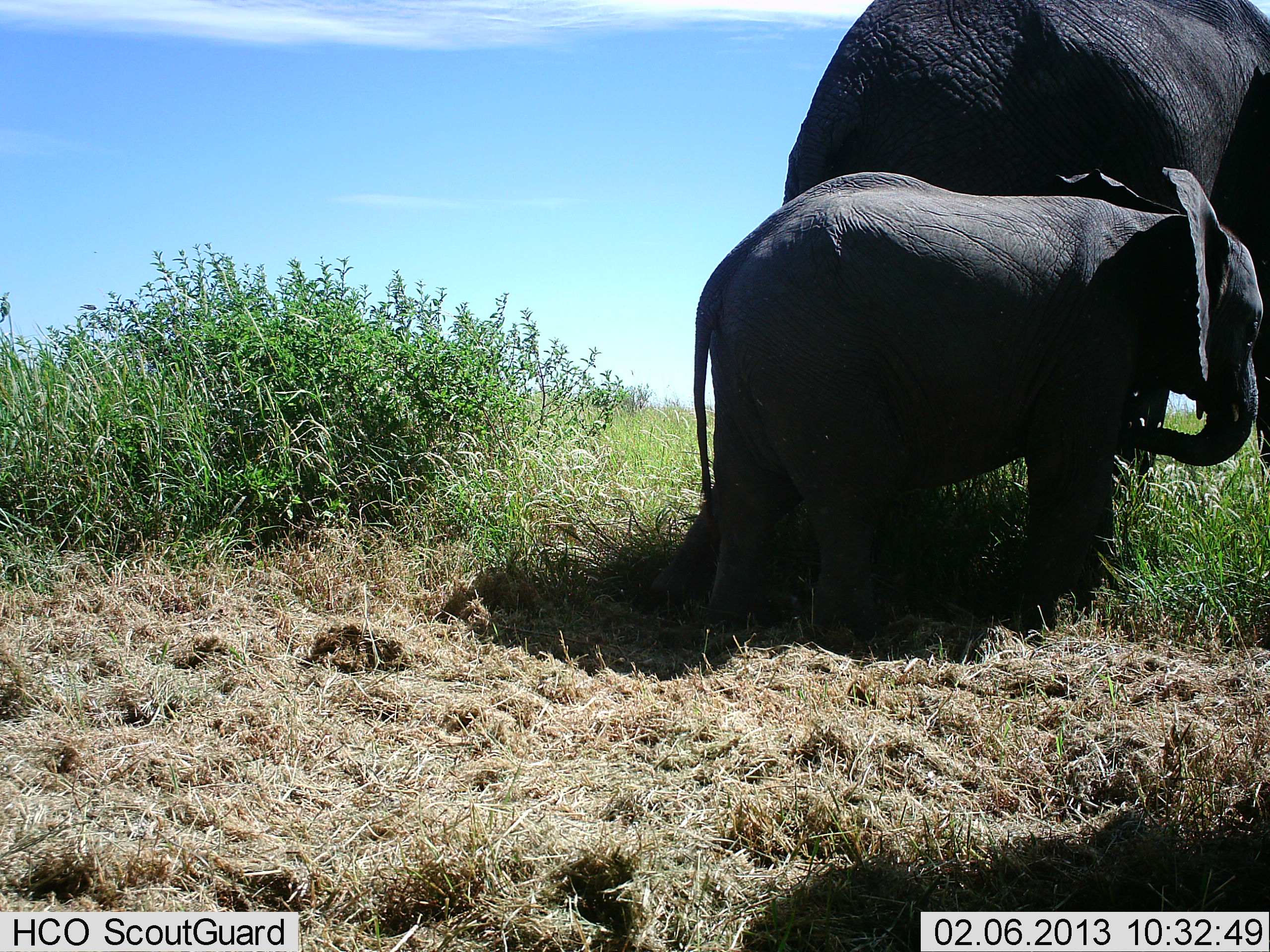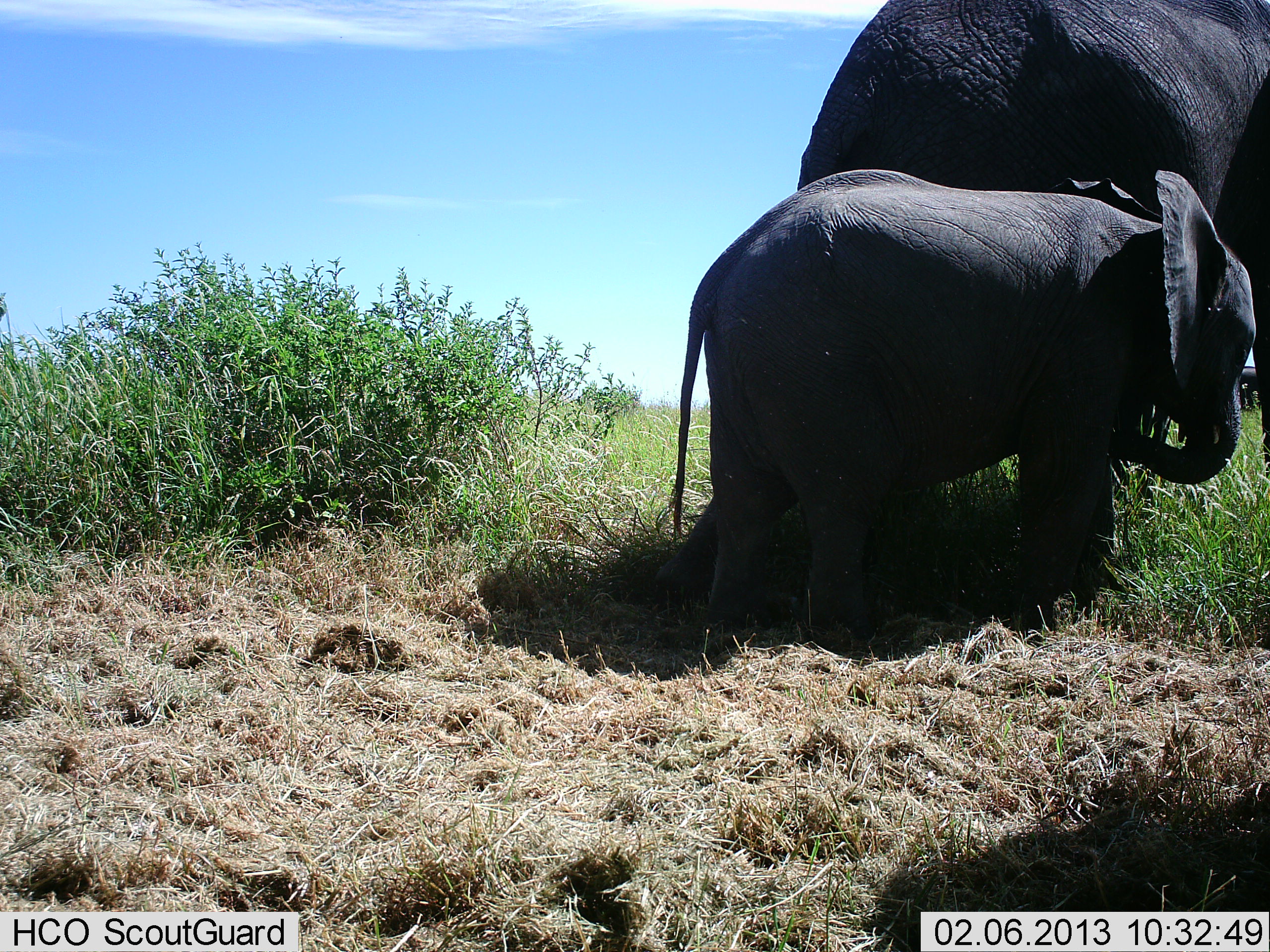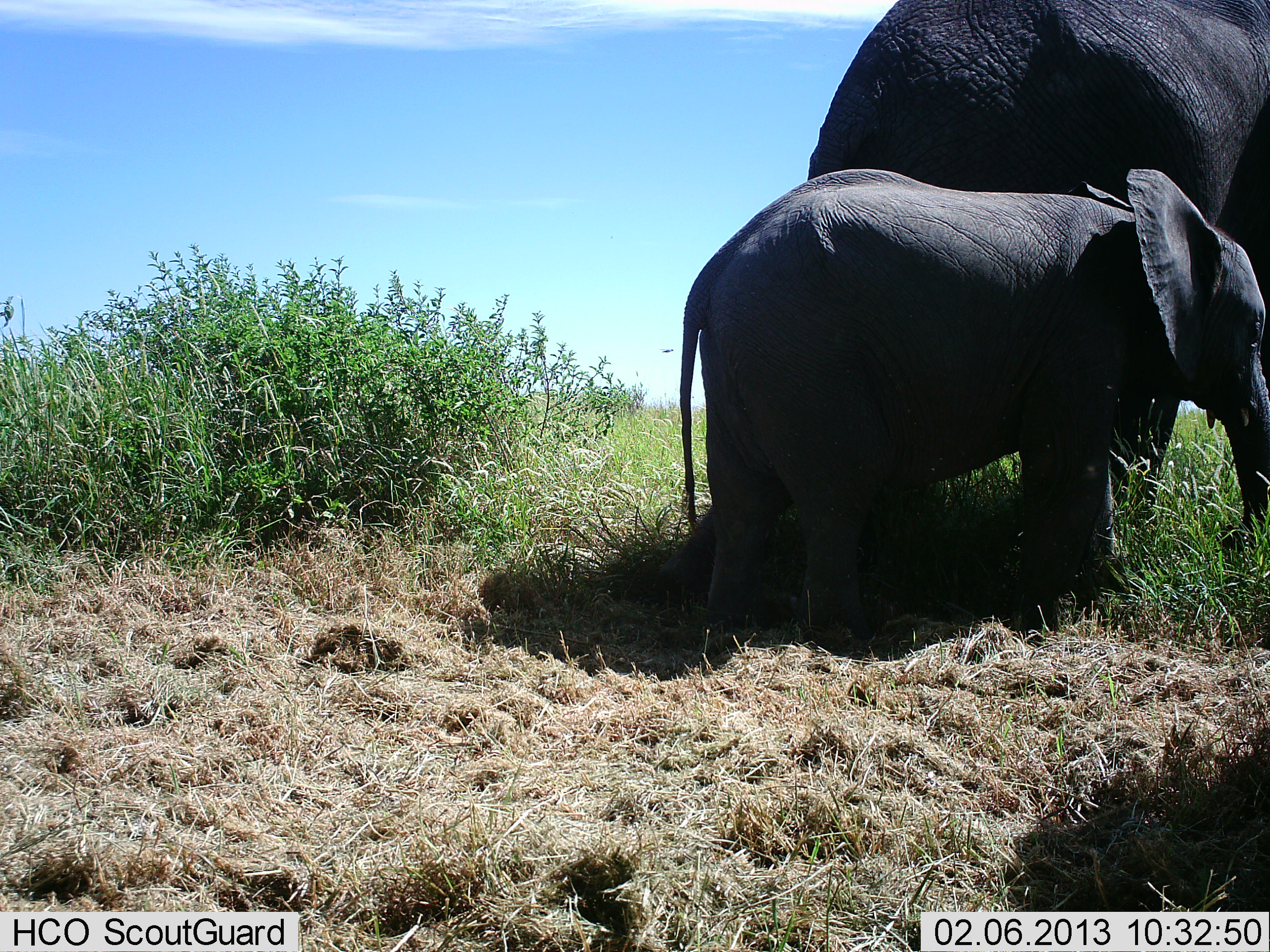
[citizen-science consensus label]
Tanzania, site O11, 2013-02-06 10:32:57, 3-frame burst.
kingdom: Animalia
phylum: Chordata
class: Mammalia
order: Proboscidea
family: Elephantidae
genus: Loxodonta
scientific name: Loxodonta africana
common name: african bush elephant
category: elephant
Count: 2.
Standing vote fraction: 79%.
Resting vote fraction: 0%.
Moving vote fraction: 11%.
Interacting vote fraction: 11%.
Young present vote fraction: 79%.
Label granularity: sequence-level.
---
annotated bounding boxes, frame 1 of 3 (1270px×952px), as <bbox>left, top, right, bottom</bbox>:
animal: <bbox>636, 0, 1270, 610</bbox>; <bbox>688, 166, 1262, 664</bbox>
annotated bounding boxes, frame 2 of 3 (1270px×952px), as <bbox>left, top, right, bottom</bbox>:
animal: <bbox>651, 0, 1270, 606</bbox>; <bbox>671, 167, 1260, 659</bbox>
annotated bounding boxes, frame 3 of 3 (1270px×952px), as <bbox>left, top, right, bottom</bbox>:
animal: <bbox>657, 0, 1270, 604</bbox>; <bbox>679, 164, 1270, 661</bbox>